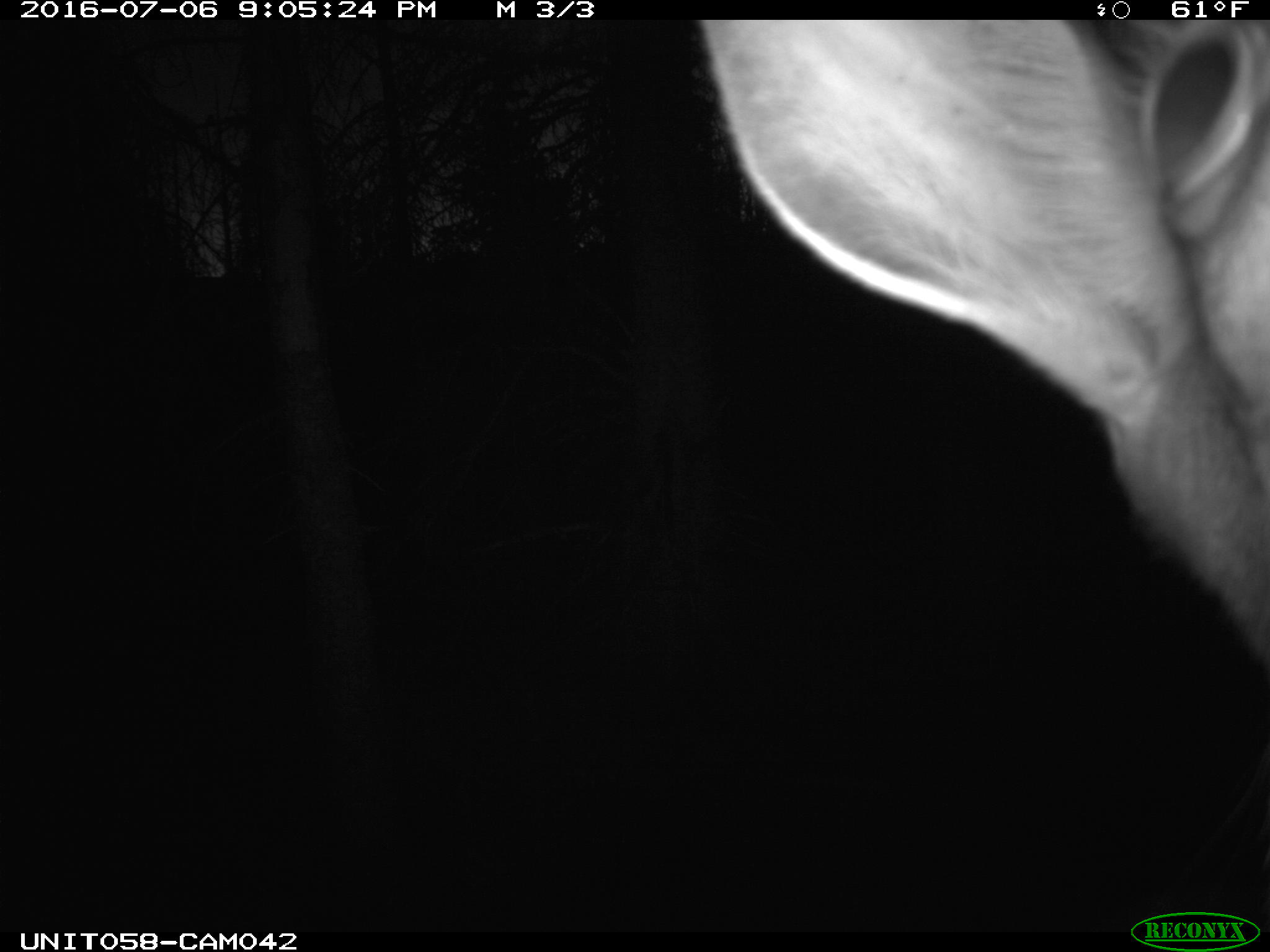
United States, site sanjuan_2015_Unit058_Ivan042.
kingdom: Animalia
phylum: Chordata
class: Mammalia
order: Artiodactyla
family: Cervidae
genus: Cervus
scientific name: Cervus elaphus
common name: red deer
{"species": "Cervus elaphus (red deer)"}